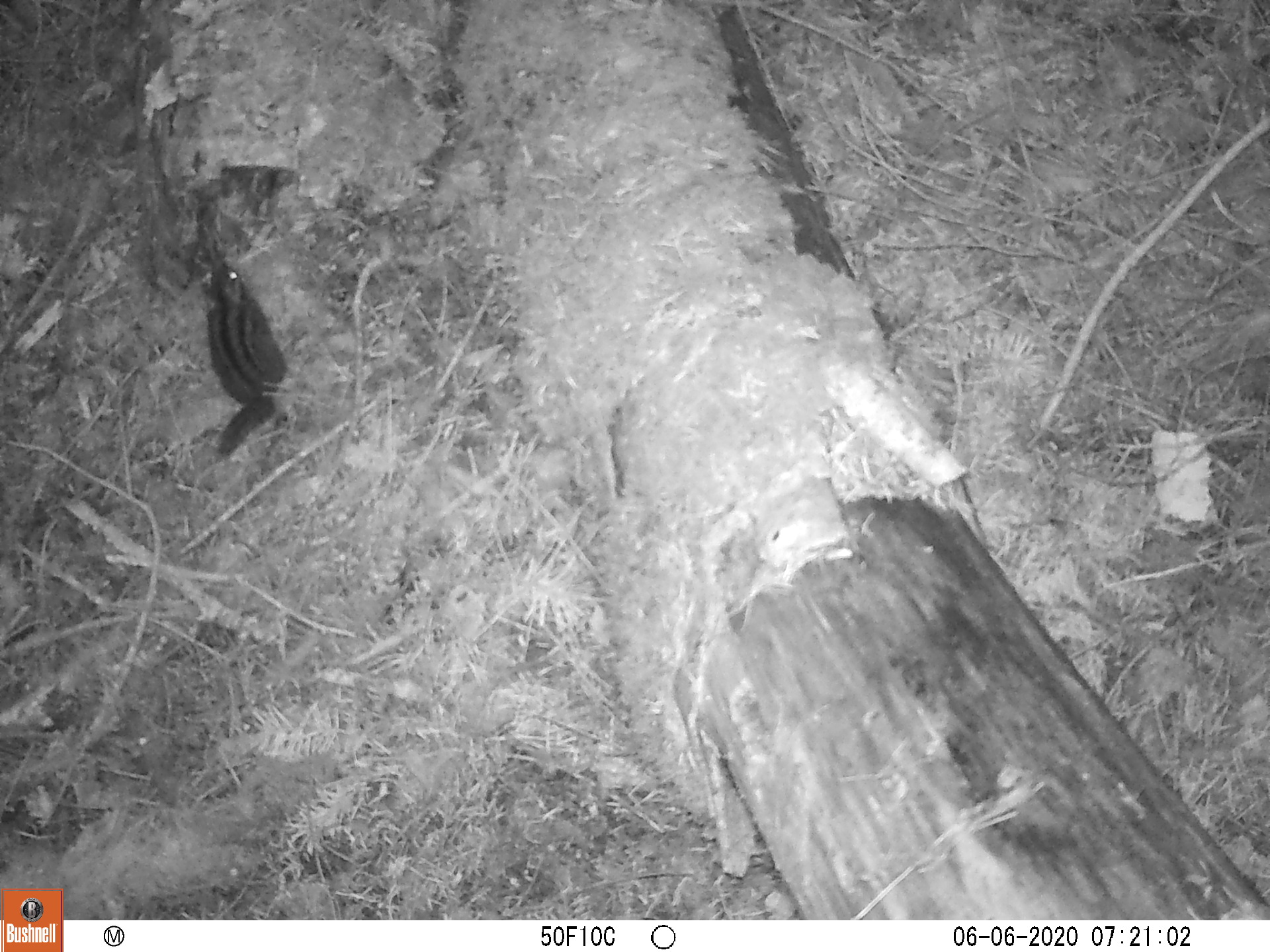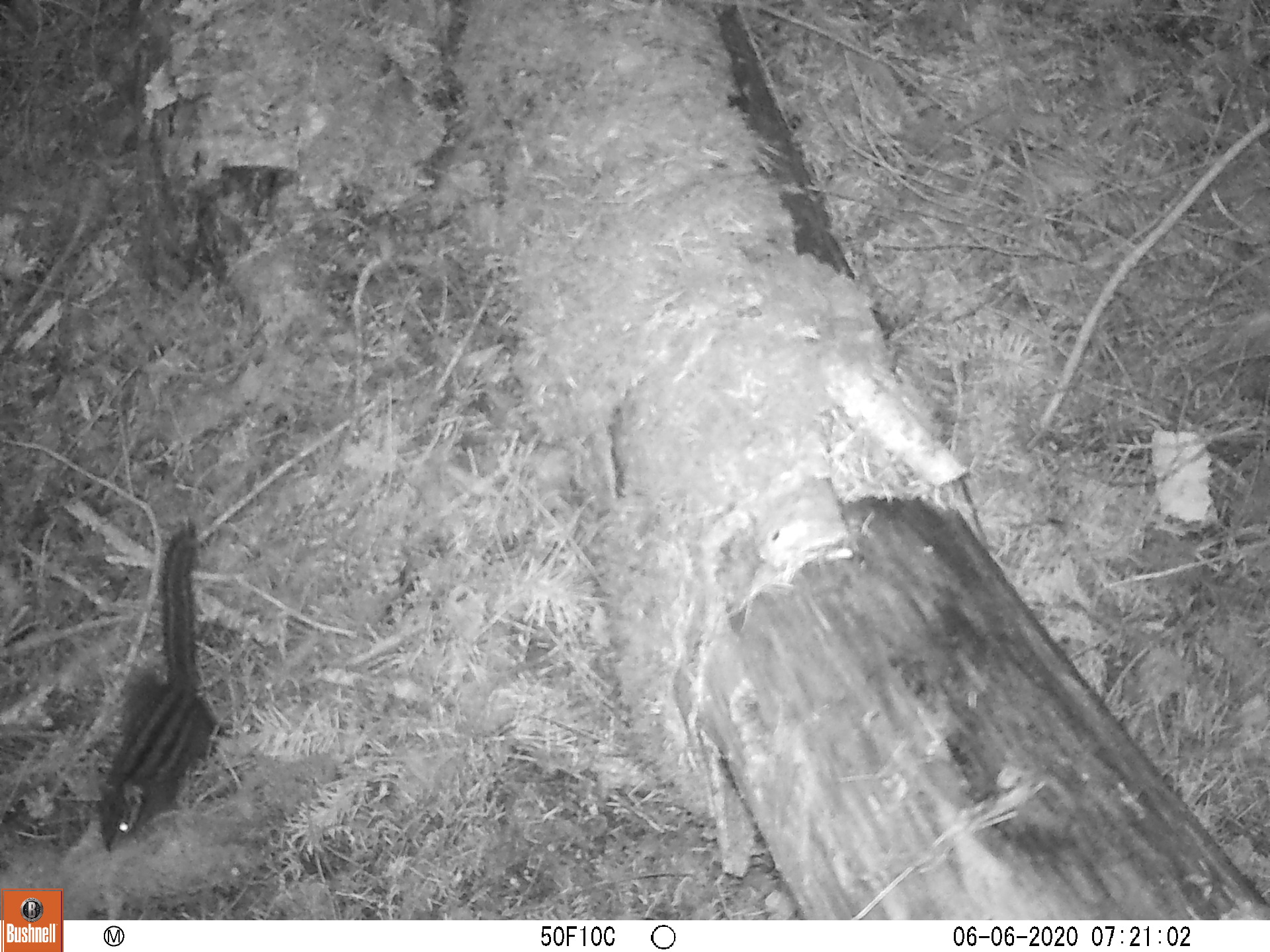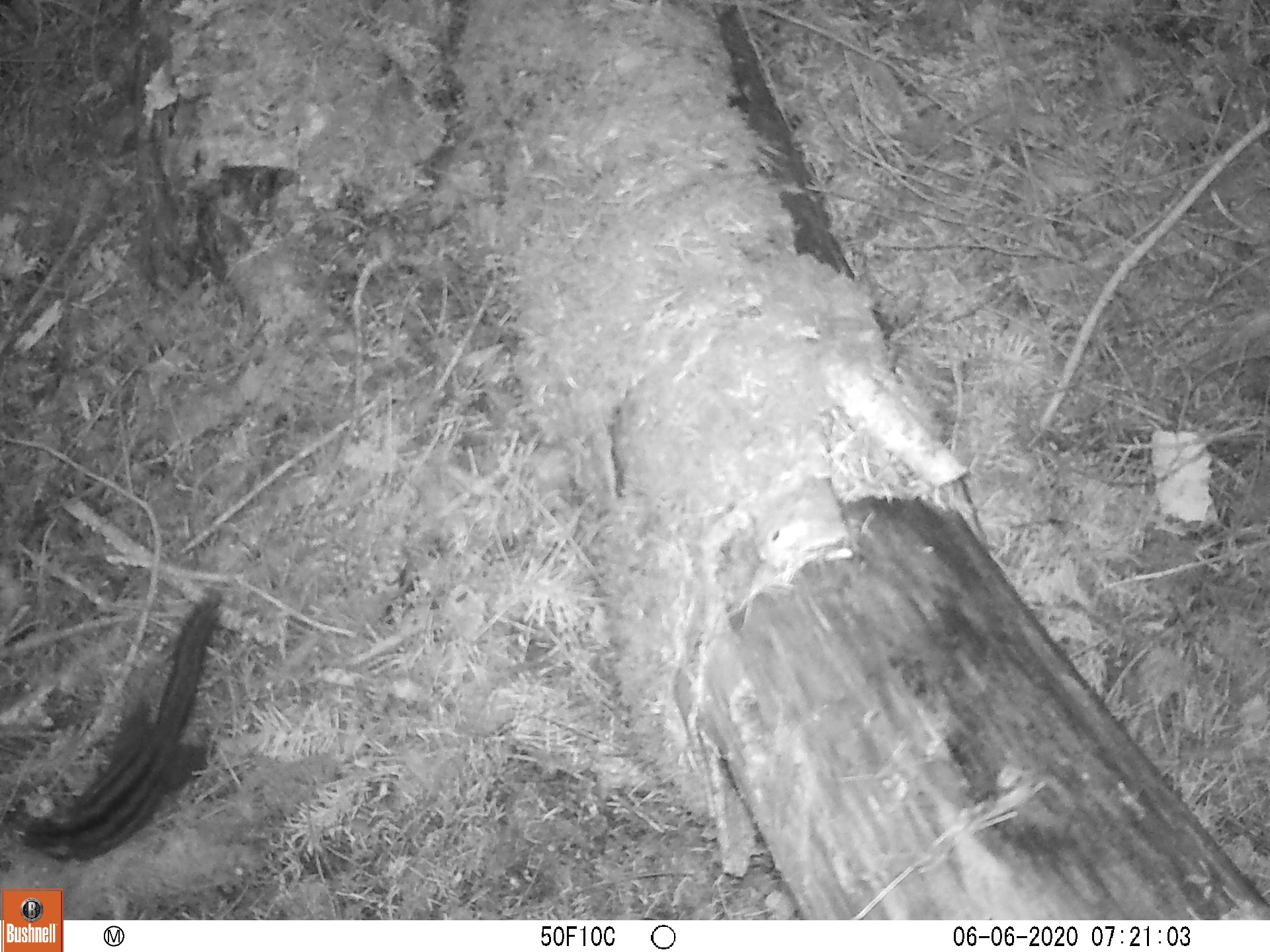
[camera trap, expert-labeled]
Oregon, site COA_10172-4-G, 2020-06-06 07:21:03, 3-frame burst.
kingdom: Animalia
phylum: Chordata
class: Mammalia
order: Rodentia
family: Sciuridae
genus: Neotamias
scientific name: Neotamias townsendii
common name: townsend's chipmunk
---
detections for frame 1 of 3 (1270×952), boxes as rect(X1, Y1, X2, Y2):
townsend's chipmunk: rect(190, 250, 292, 466)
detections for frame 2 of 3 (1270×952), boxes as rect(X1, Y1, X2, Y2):
townsend's chipmunk: rect(89, 512, 225, 860)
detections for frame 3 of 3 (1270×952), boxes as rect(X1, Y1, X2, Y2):
townsend's chipmunk: rect(16, 582, 232, 869)